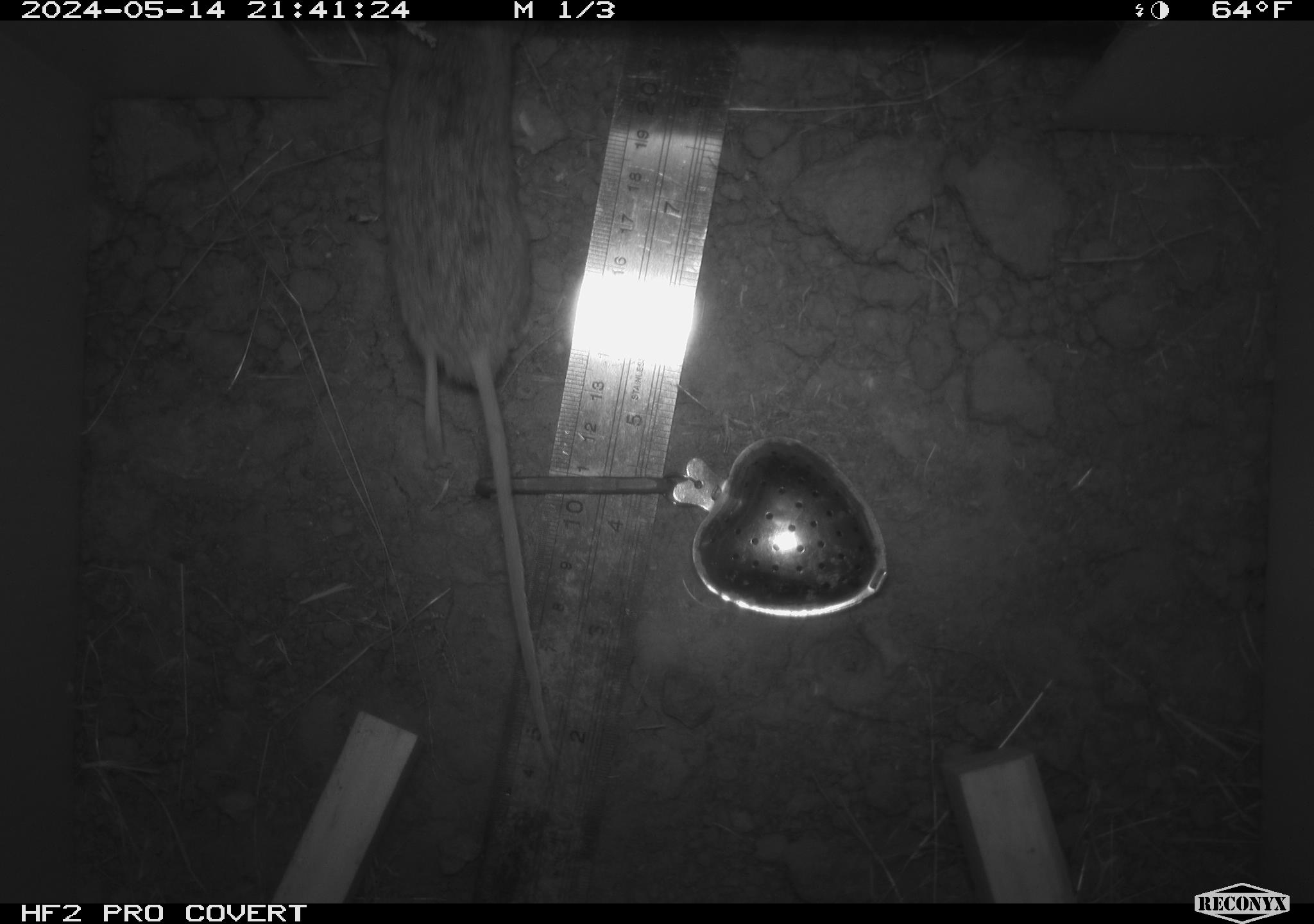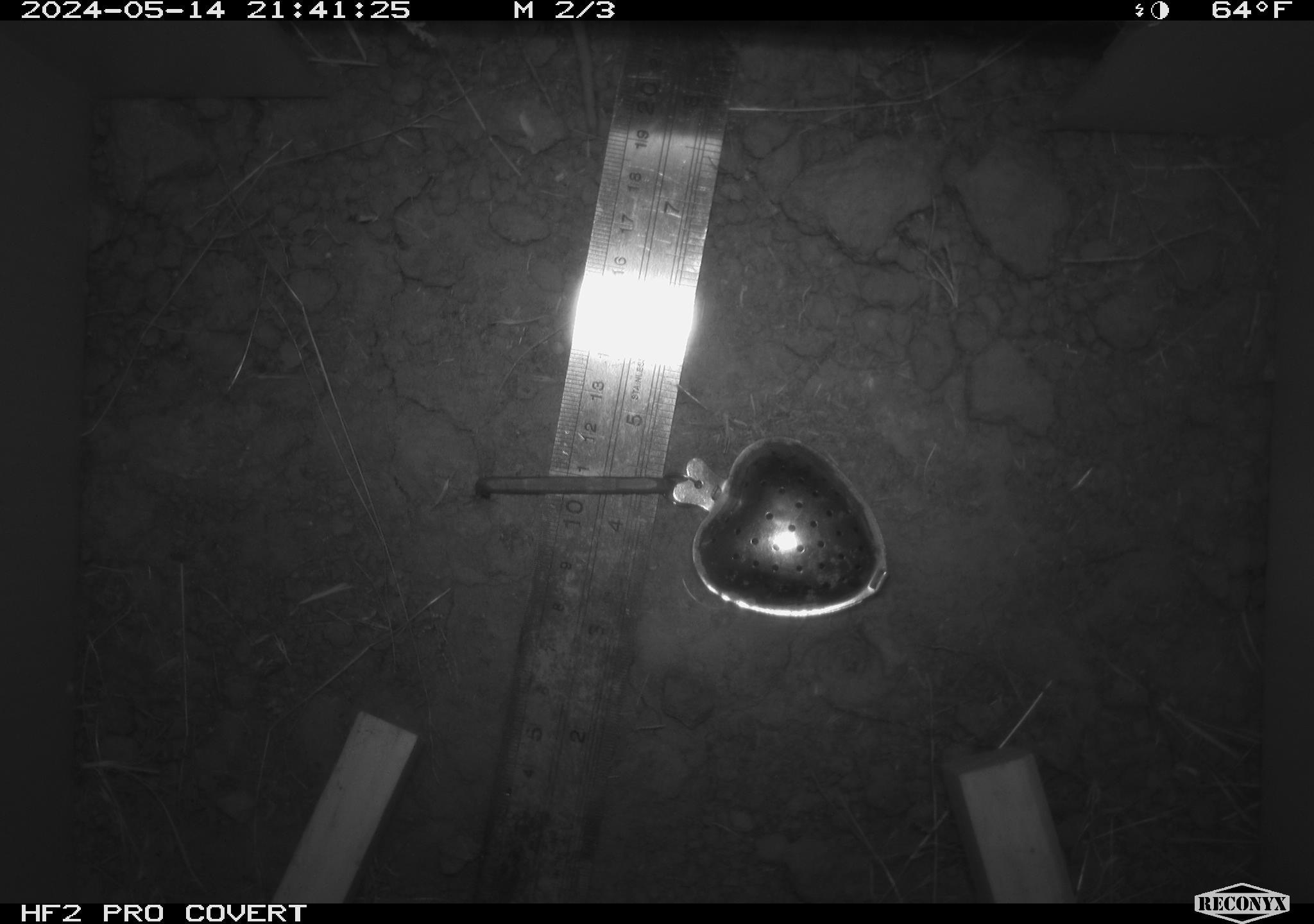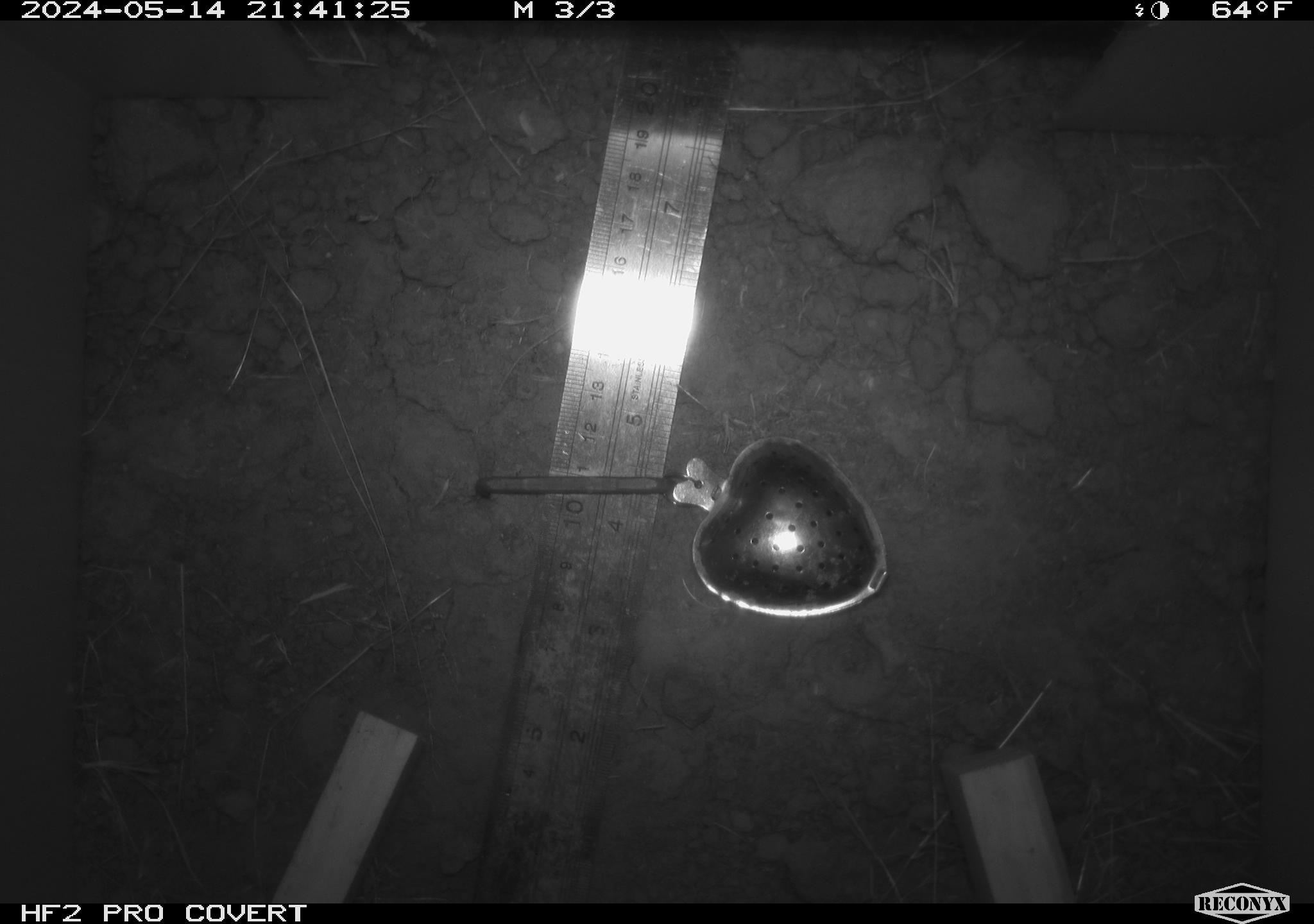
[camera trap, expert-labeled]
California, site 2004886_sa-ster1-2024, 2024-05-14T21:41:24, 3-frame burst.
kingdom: Animalia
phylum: Chordata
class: Mammalia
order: Rodentia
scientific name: Rodentia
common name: mouse species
Mouse species (Rodentia).